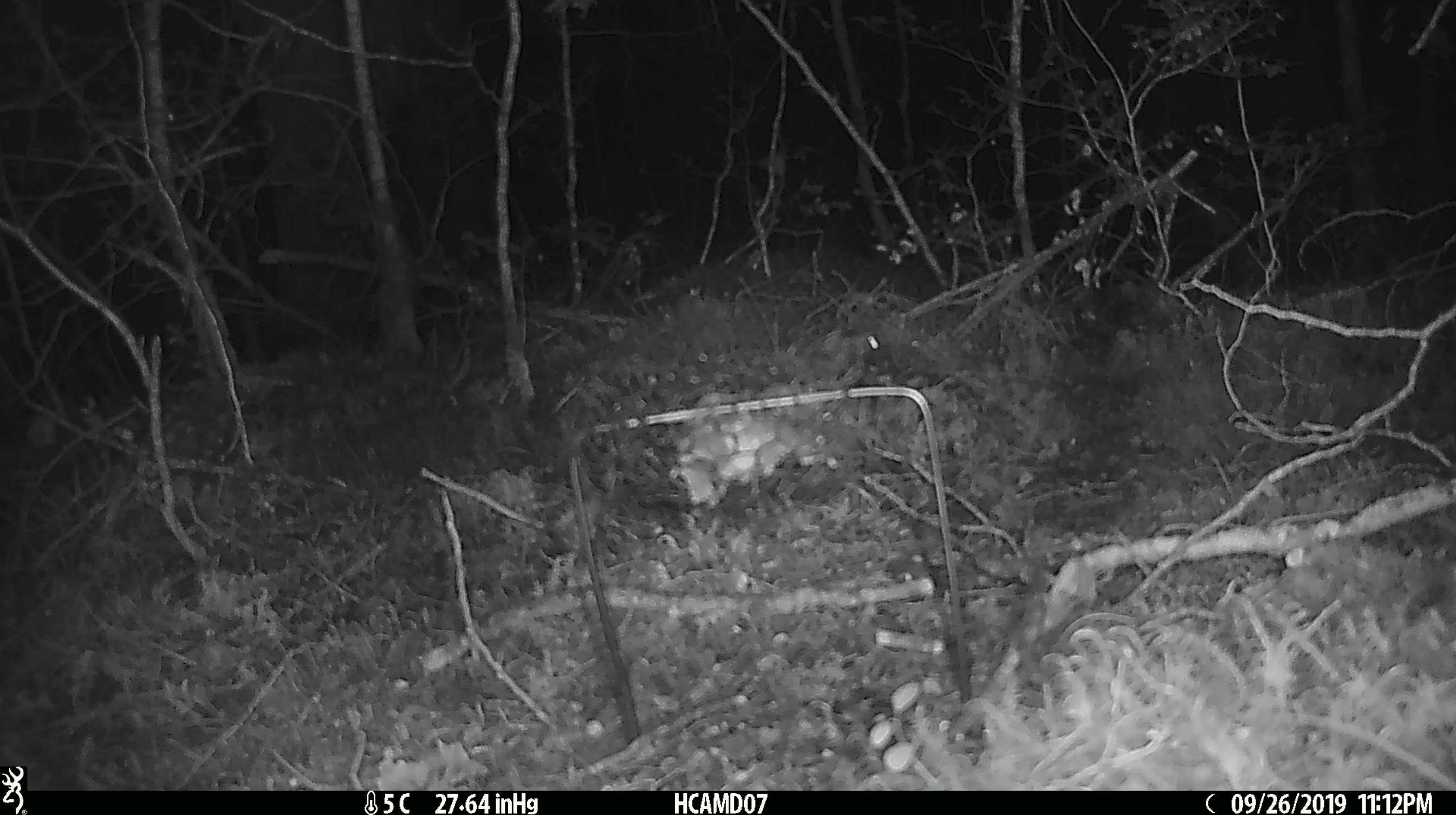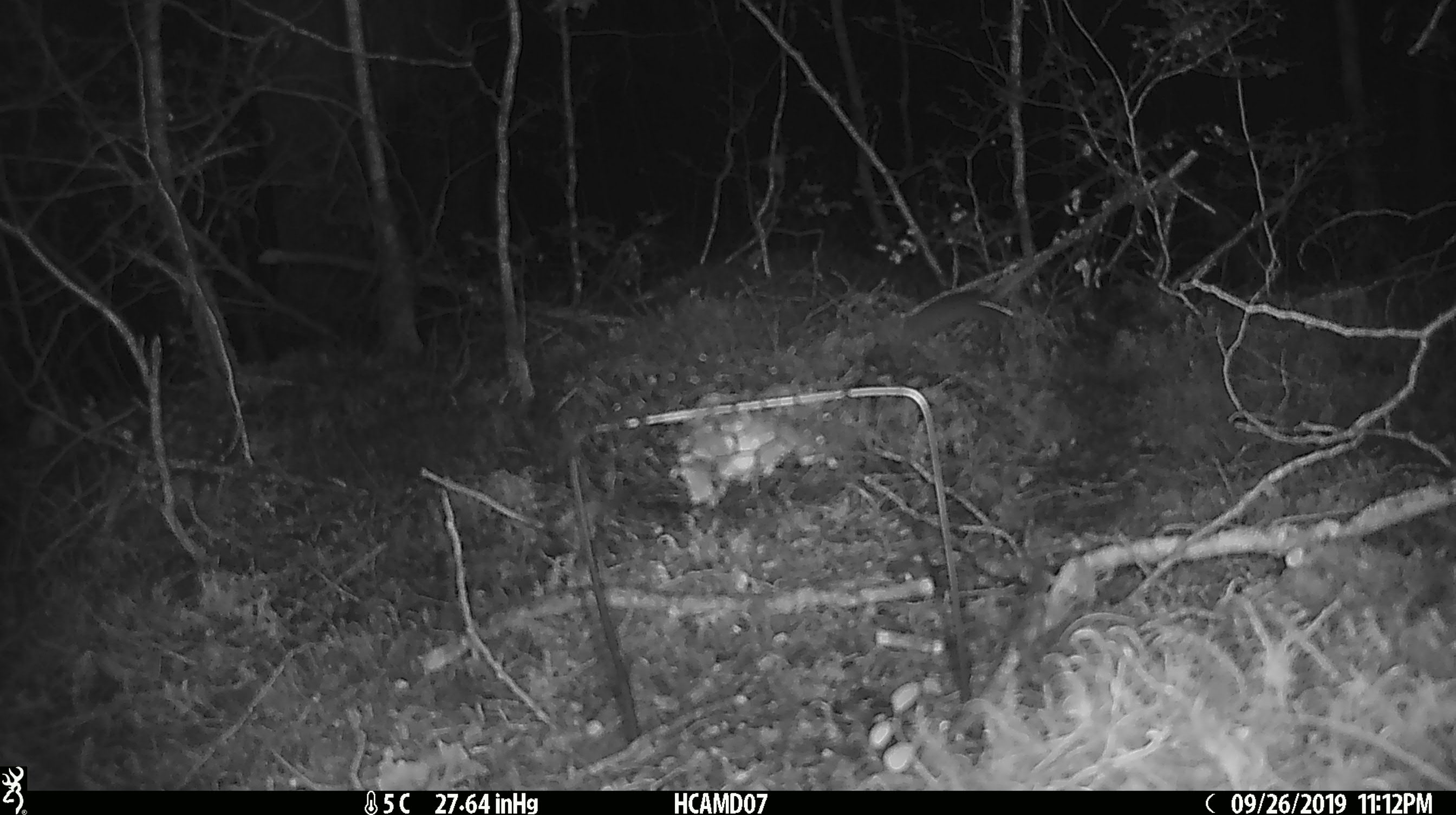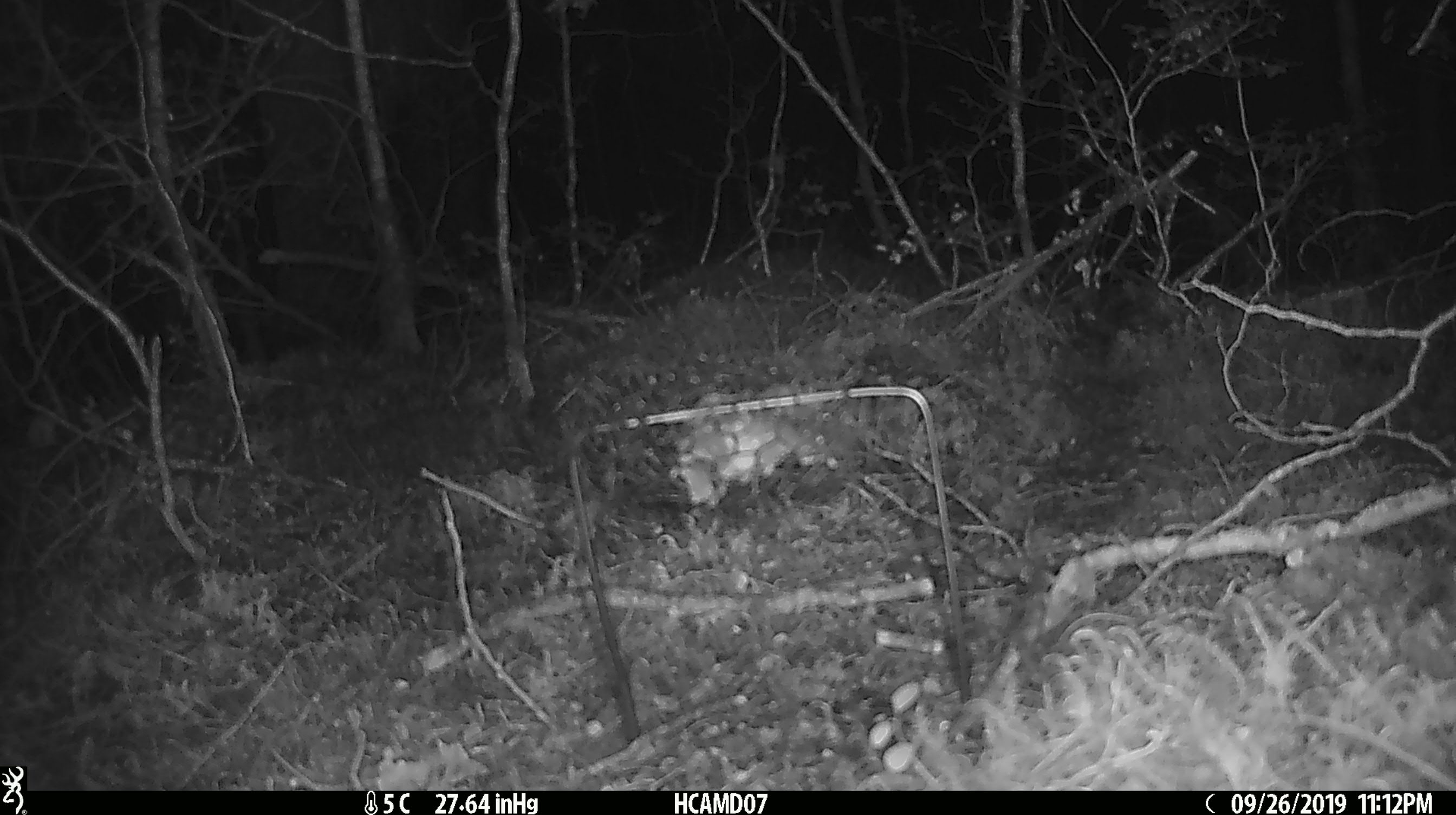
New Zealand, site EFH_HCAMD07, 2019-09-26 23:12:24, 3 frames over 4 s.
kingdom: Animalia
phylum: Chordata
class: Mammalia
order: Rodentia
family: Muridae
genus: Mus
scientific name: Mus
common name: mouse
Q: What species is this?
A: Mouse (Mus).